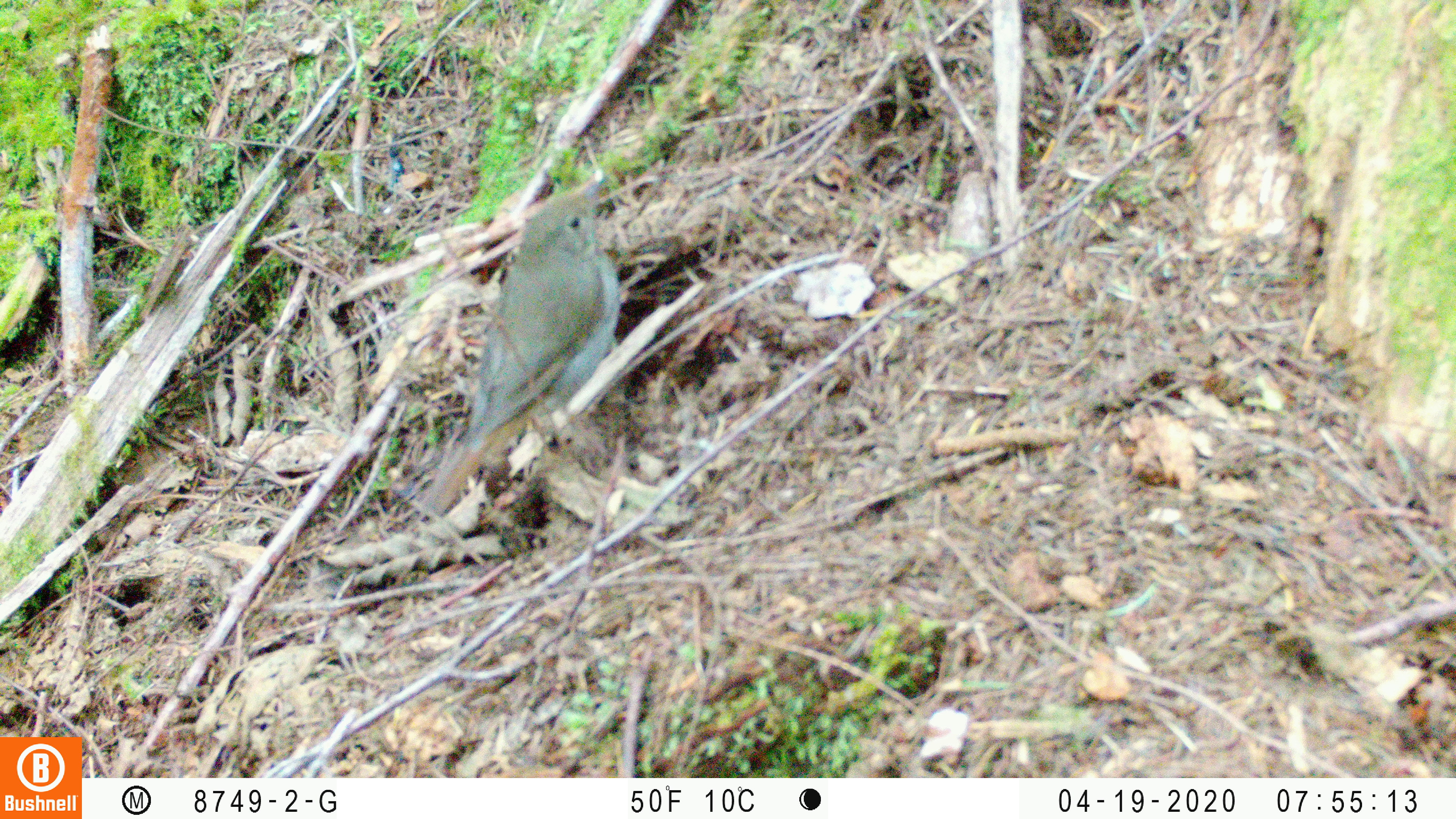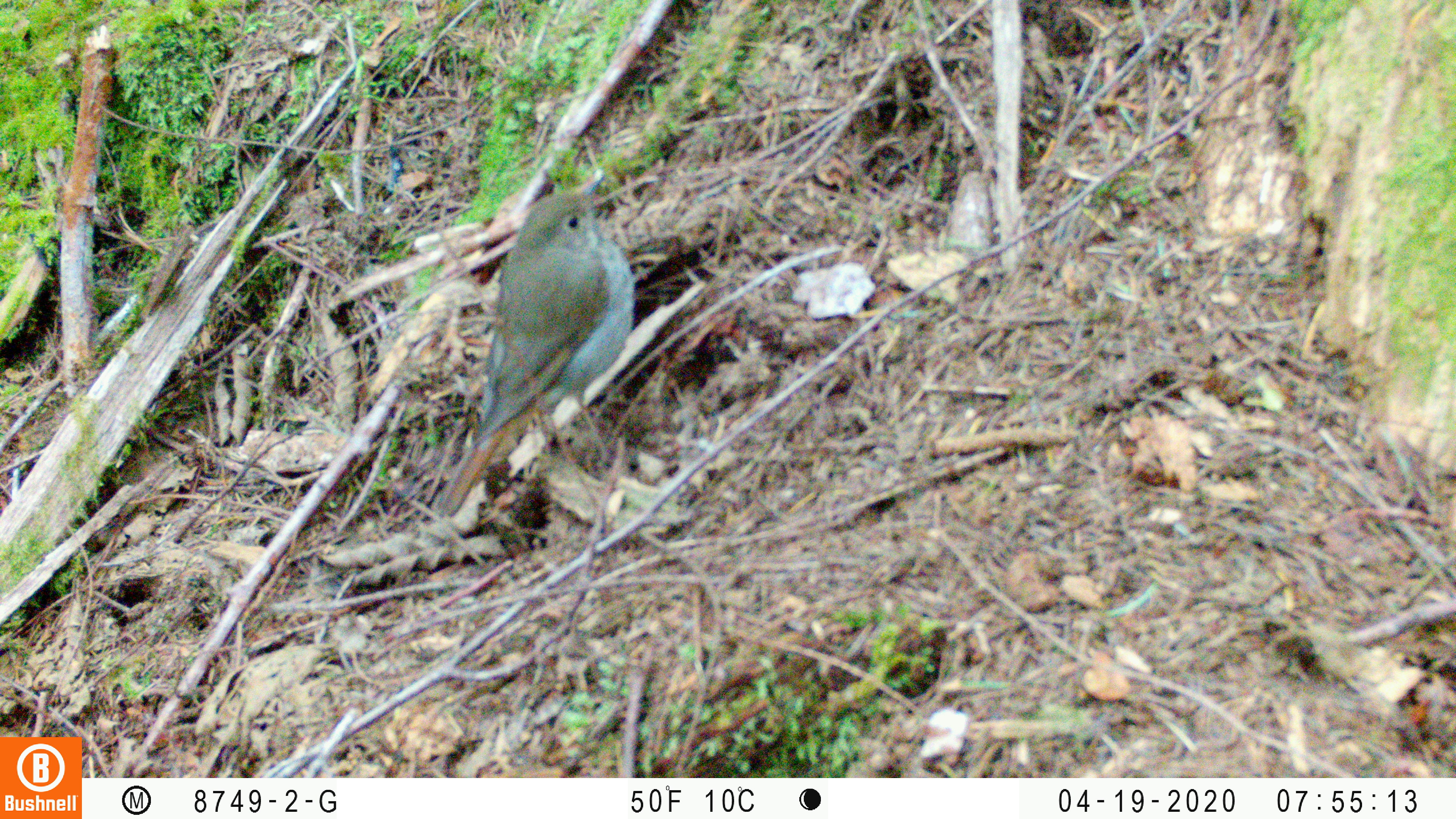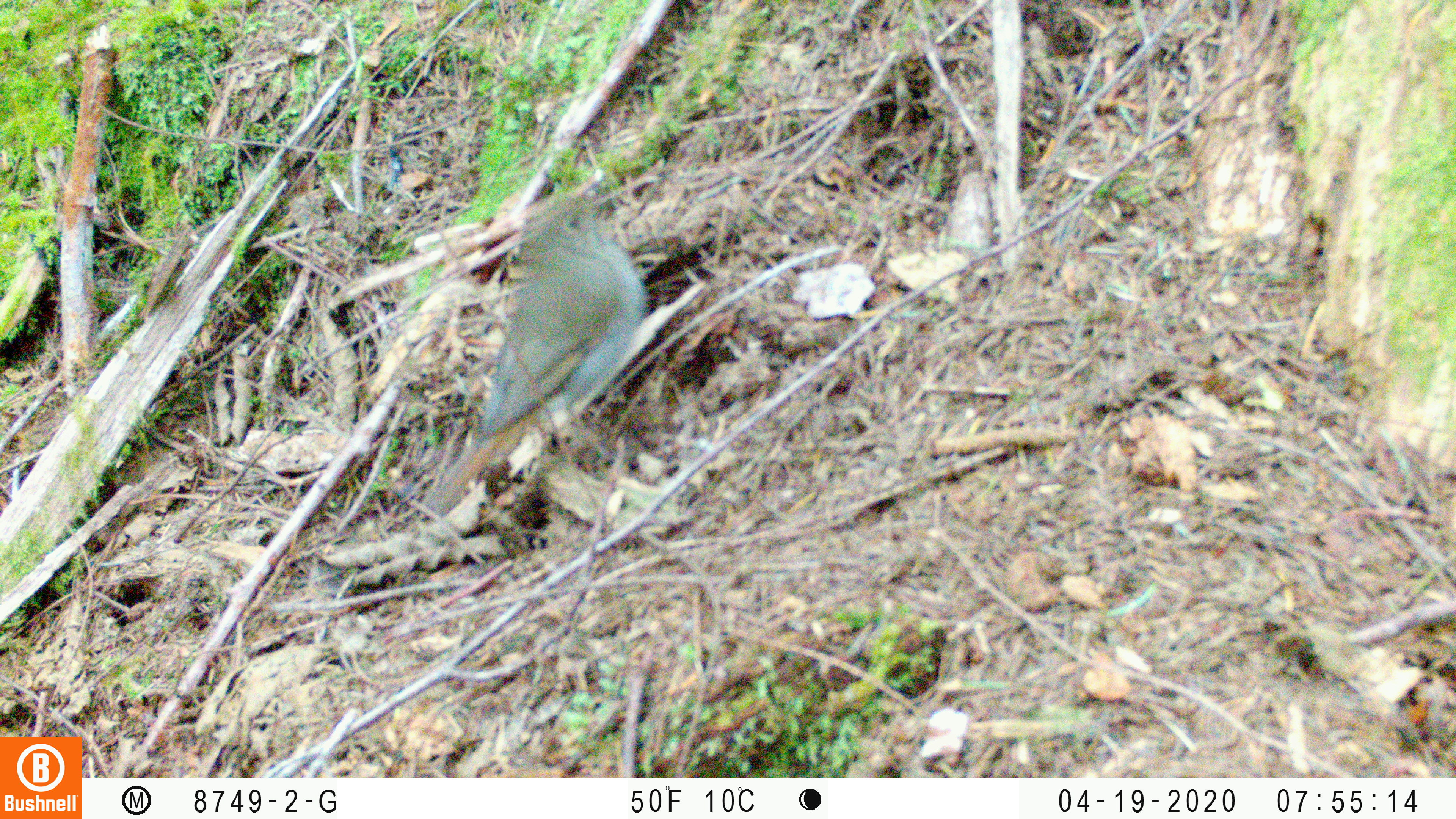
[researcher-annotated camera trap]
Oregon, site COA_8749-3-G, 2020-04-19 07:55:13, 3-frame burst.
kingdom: Animalia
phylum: Chordata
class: Aves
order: Passeriformes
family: Turdidae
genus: Catharus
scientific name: Catharus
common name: brown thrushes and nightingale-thrushes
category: catharus species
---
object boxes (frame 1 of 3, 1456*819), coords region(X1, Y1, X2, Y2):
catharus species: region(426, 176, 625, 514)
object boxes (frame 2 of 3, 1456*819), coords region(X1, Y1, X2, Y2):
catharus species: region(434, 168, 638, 508)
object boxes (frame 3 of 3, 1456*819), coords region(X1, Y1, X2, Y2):
catharus species: region(431, 180, 648, 509)